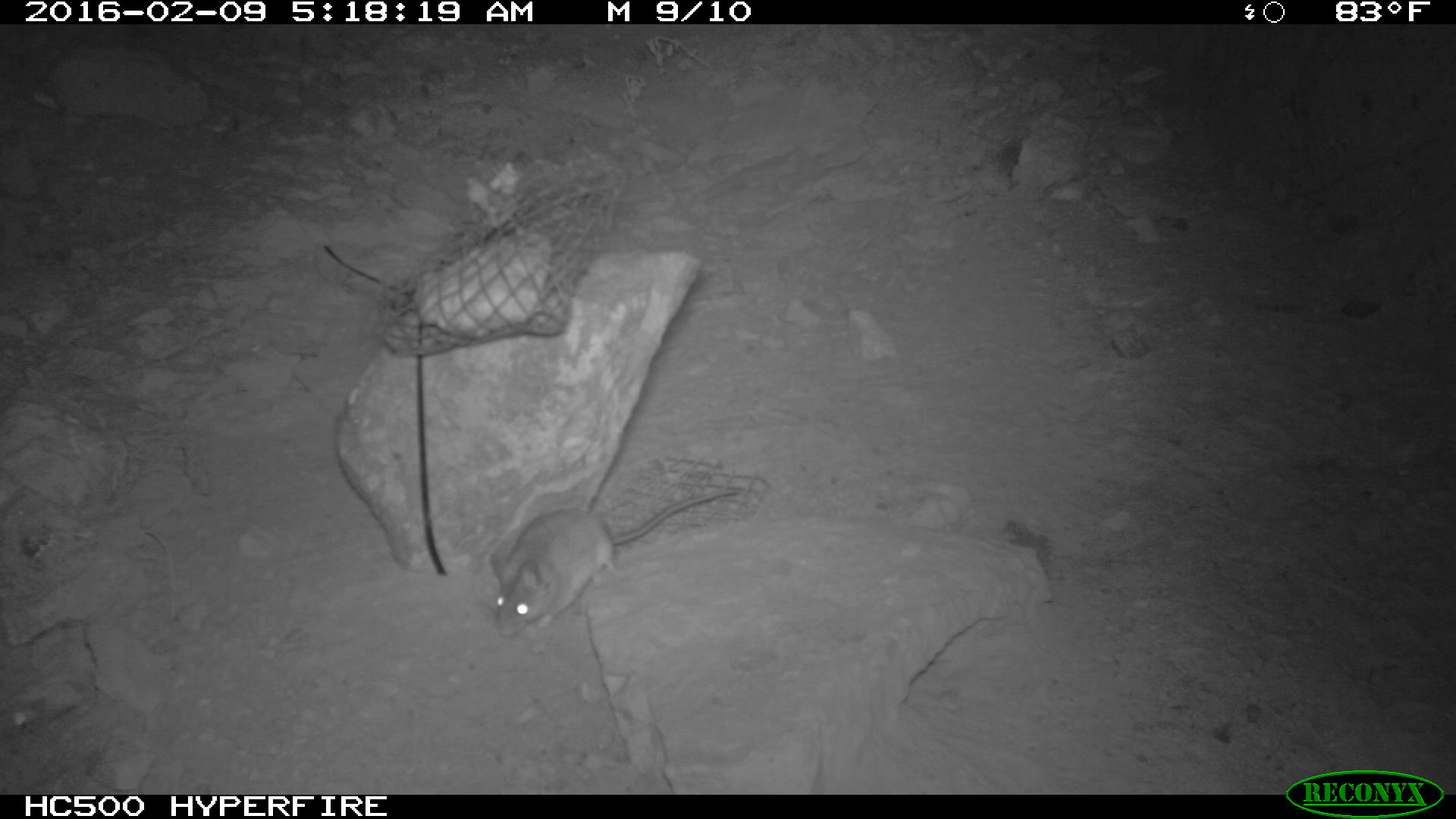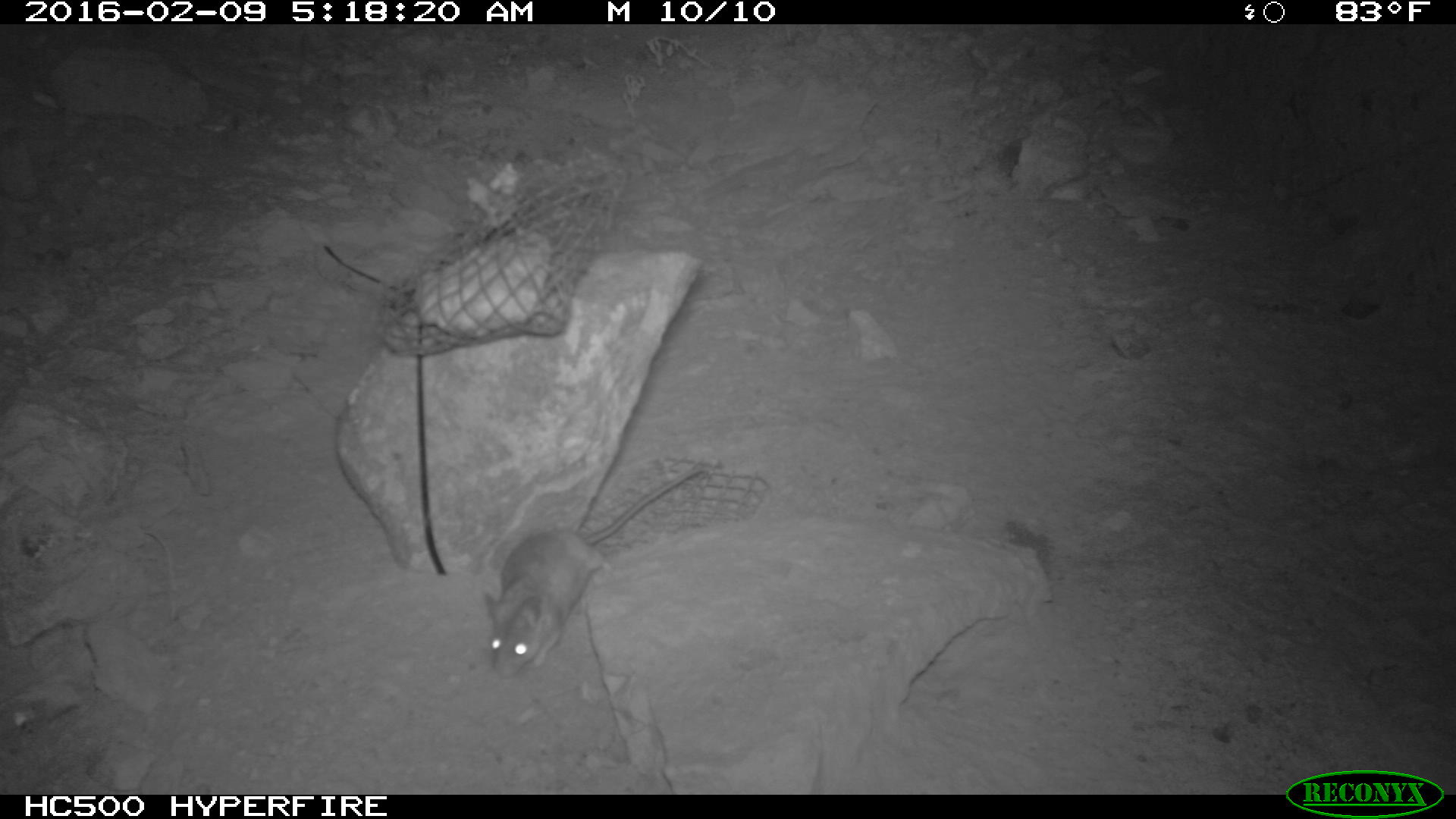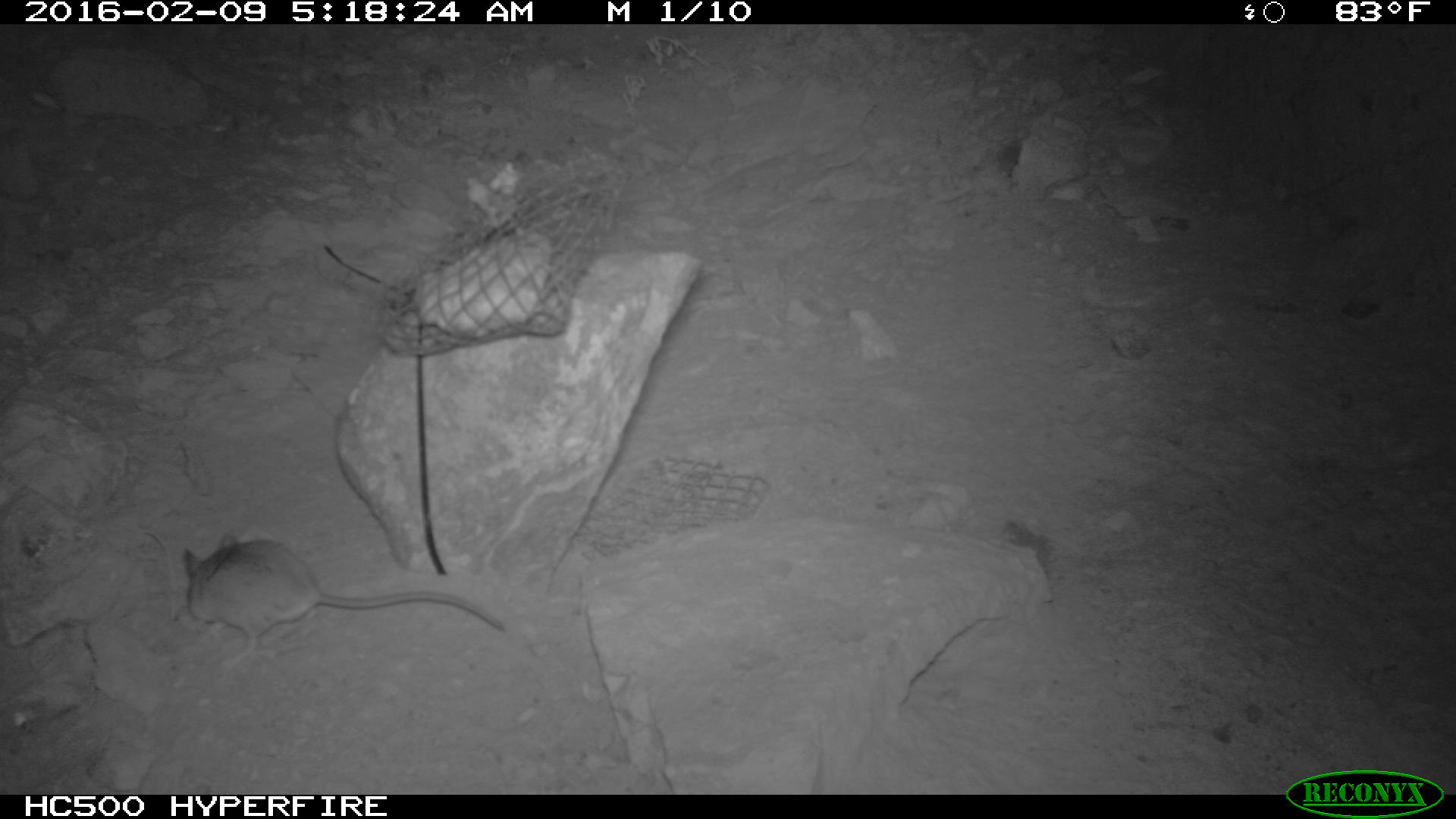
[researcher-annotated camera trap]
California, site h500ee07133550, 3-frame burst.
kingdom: Animalia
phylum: Chordata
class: Mammalia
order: Rodentia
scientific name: Rodentia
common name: rodent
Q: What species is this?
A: Rodent (Rodentia).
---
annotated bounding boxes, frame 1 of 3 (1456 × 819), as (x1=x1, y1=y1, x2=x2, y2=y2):
rodent: (x1=489, y1=486, x2=743, y2=639)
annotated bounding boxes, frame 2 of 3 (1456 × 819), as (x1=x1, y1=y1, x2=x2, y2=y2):
rodent: (x1=486, y1=466, x2=702, y2=676)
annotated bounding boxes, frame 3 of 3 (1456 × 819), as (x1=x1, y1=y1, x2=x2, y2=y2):
rodent: (x1=181, y1=526, x2=509, y2=655)